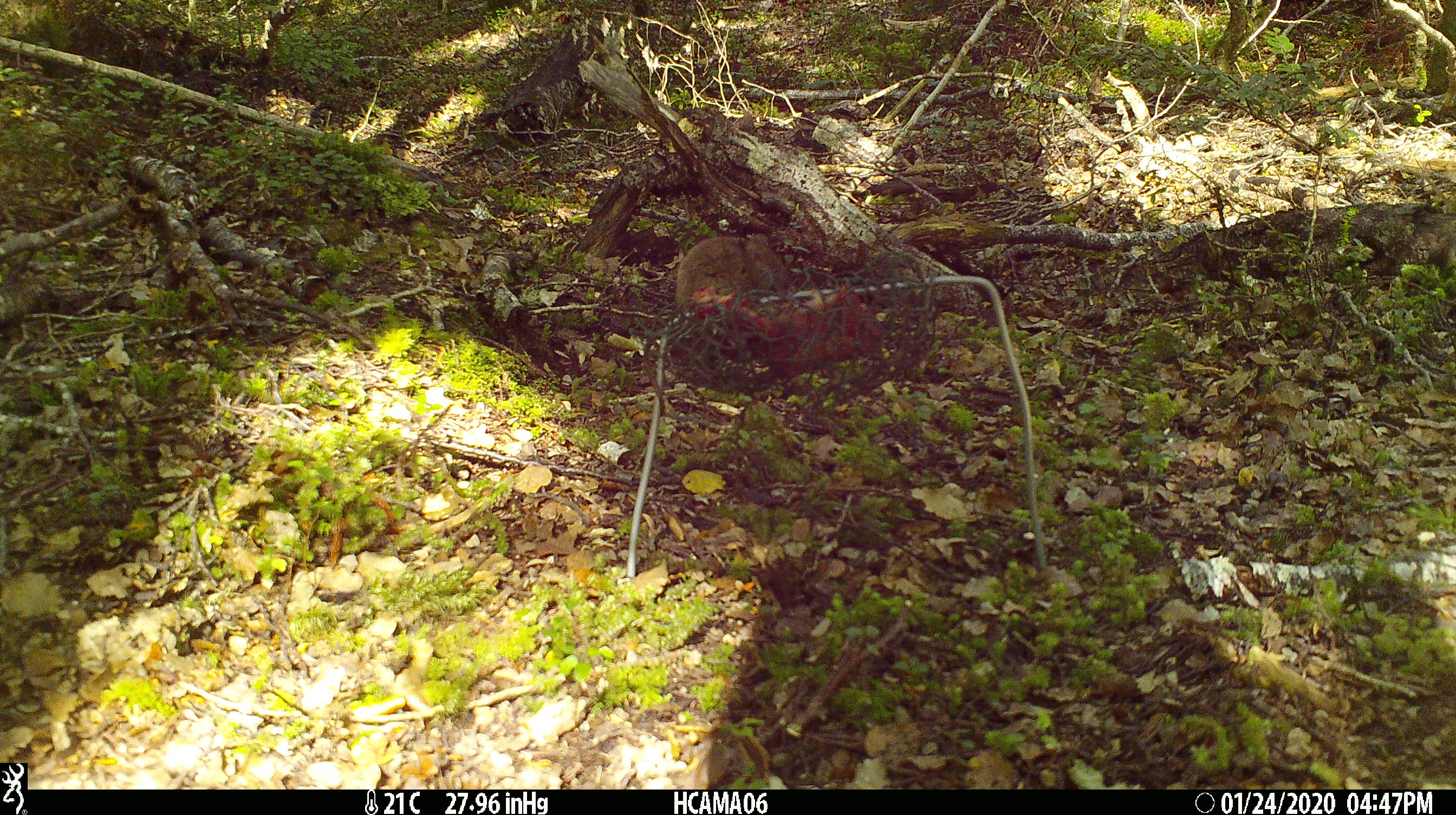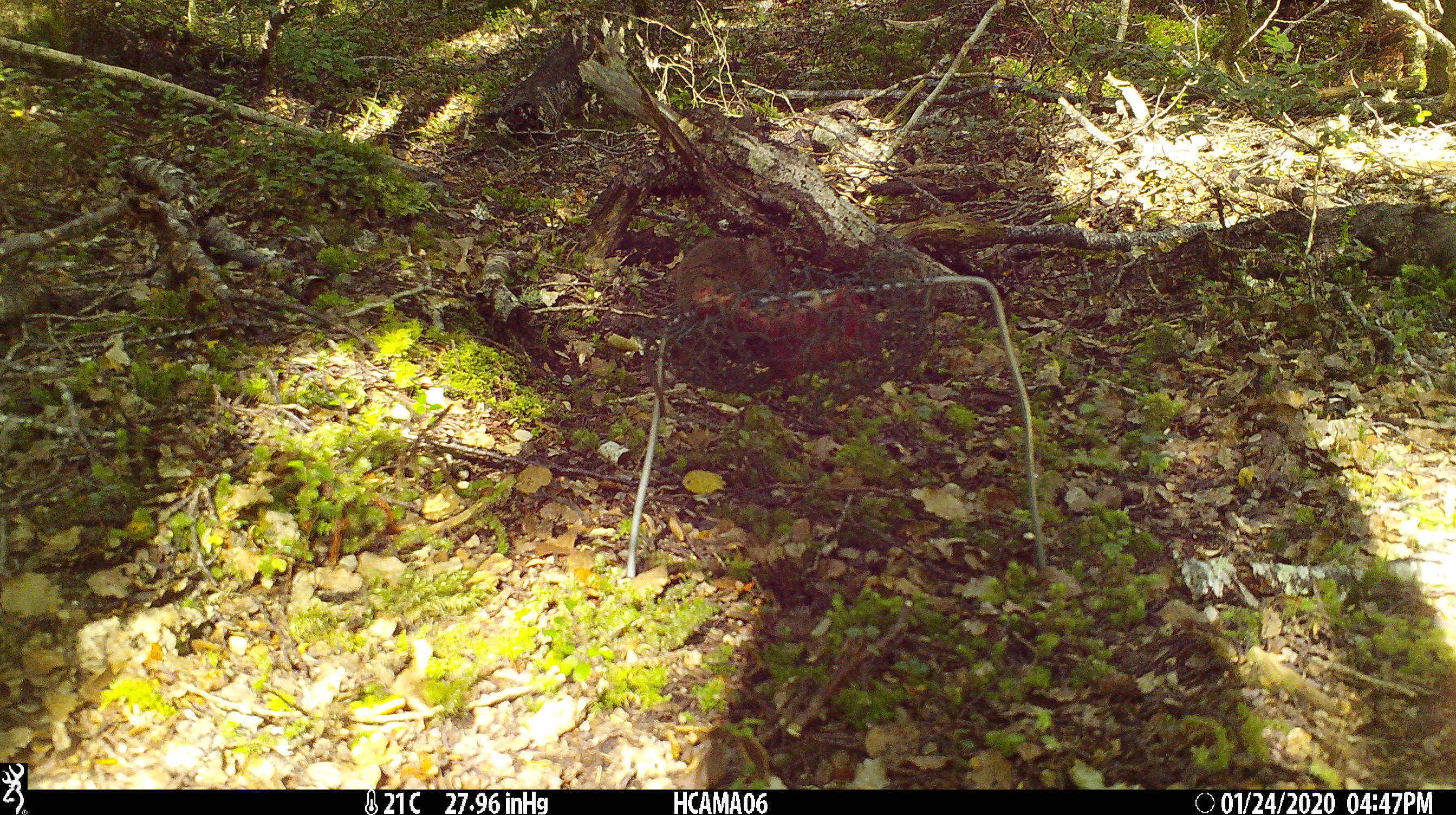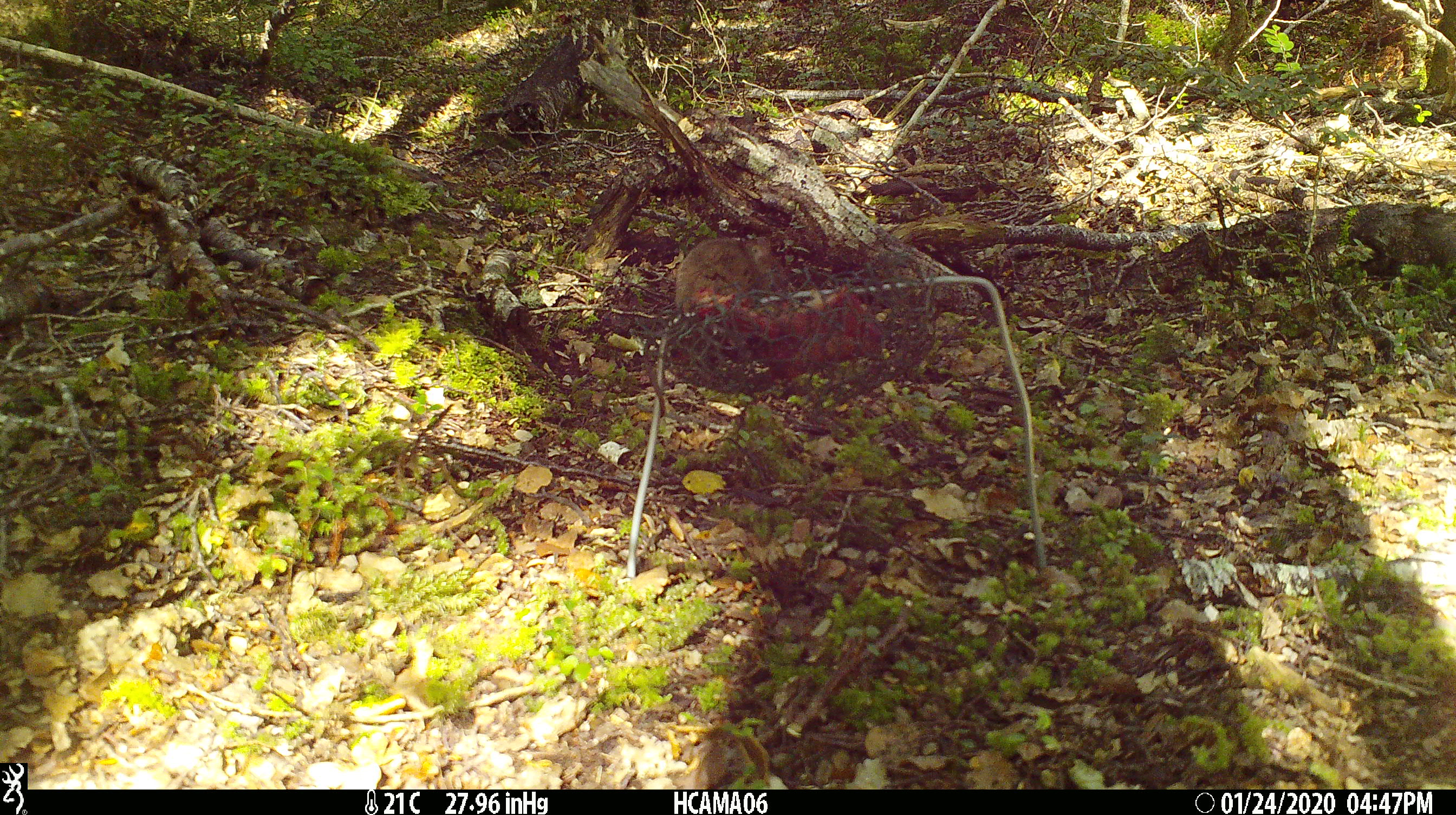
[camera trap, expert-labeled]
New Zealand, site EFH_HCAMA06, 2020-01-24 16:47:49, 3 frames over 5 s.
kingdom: Animalia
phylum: Chordata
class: Mammalia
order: Rodentia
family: Muridae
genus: Mus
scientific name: Mus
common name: mouse